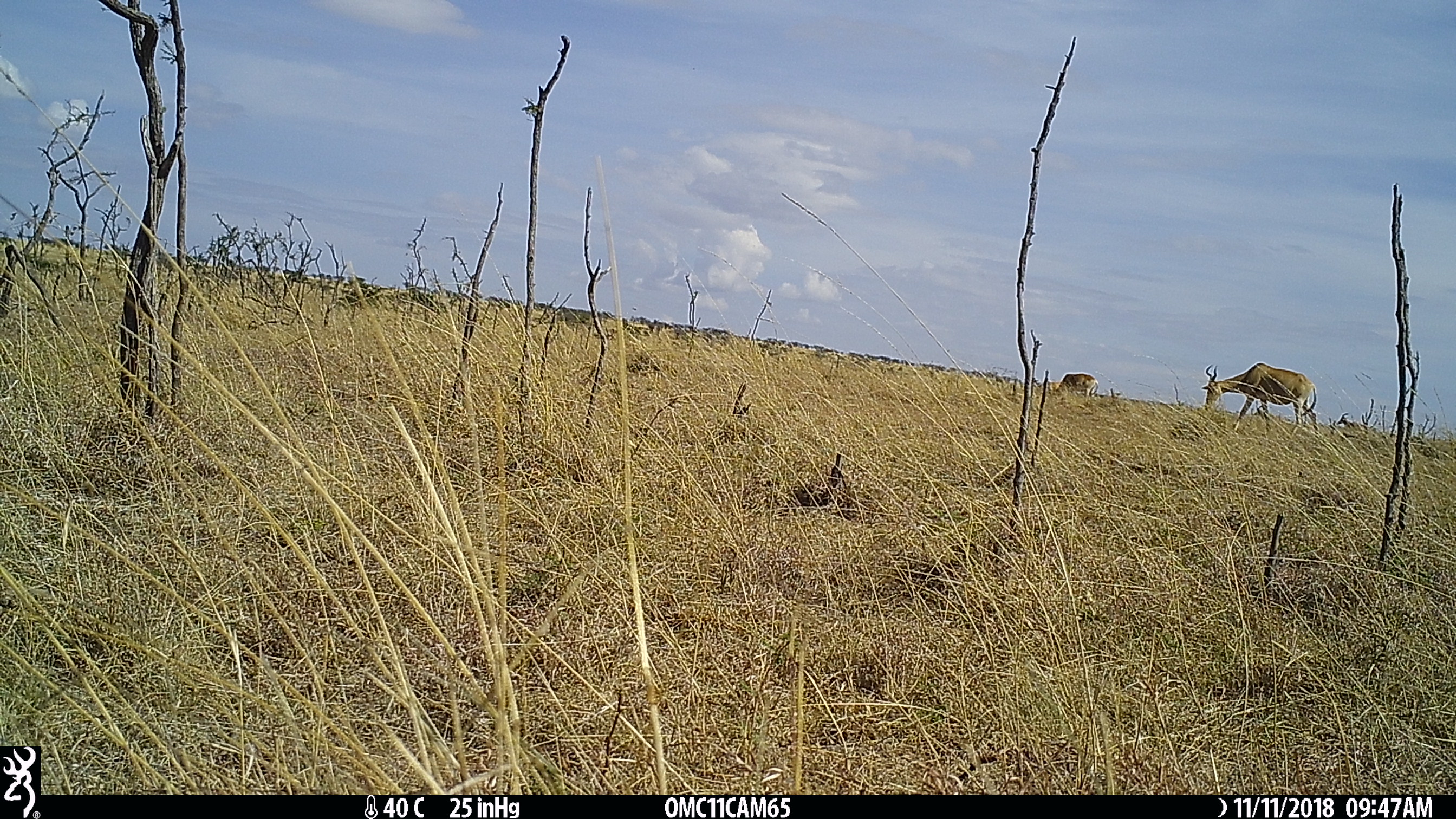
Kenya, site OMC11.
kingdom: Animalia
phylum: Chordata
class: Mammalia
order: Artiodactyla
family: Bovidae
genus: Alcelaphus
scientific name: Alcelaphus buselaphus cokii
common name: coke's hartebeest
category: hartebeest cokes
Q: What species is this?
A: Hartebeest cokes (coke's hartebeest) (Alcelaphus buselaphus cokii).